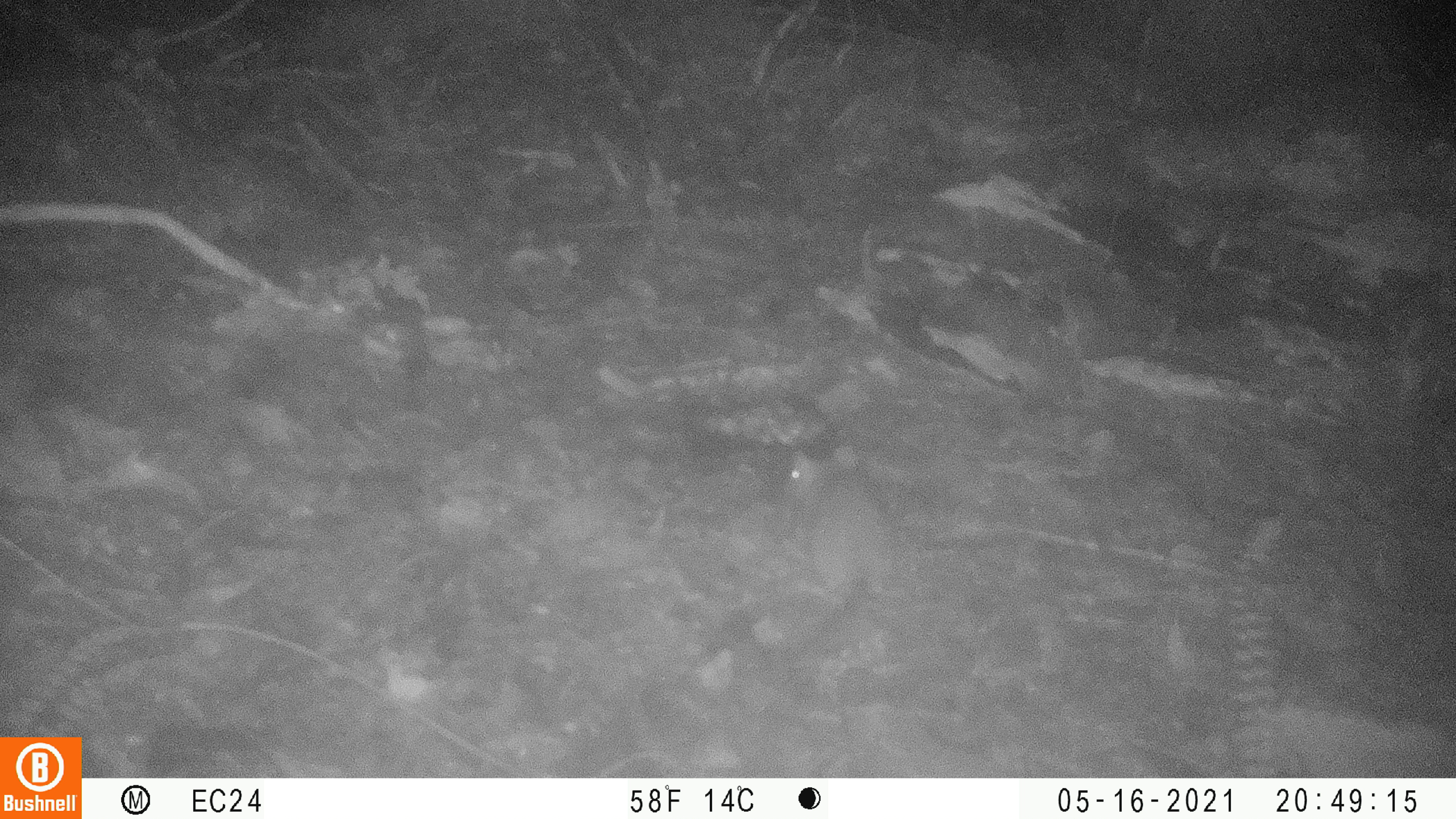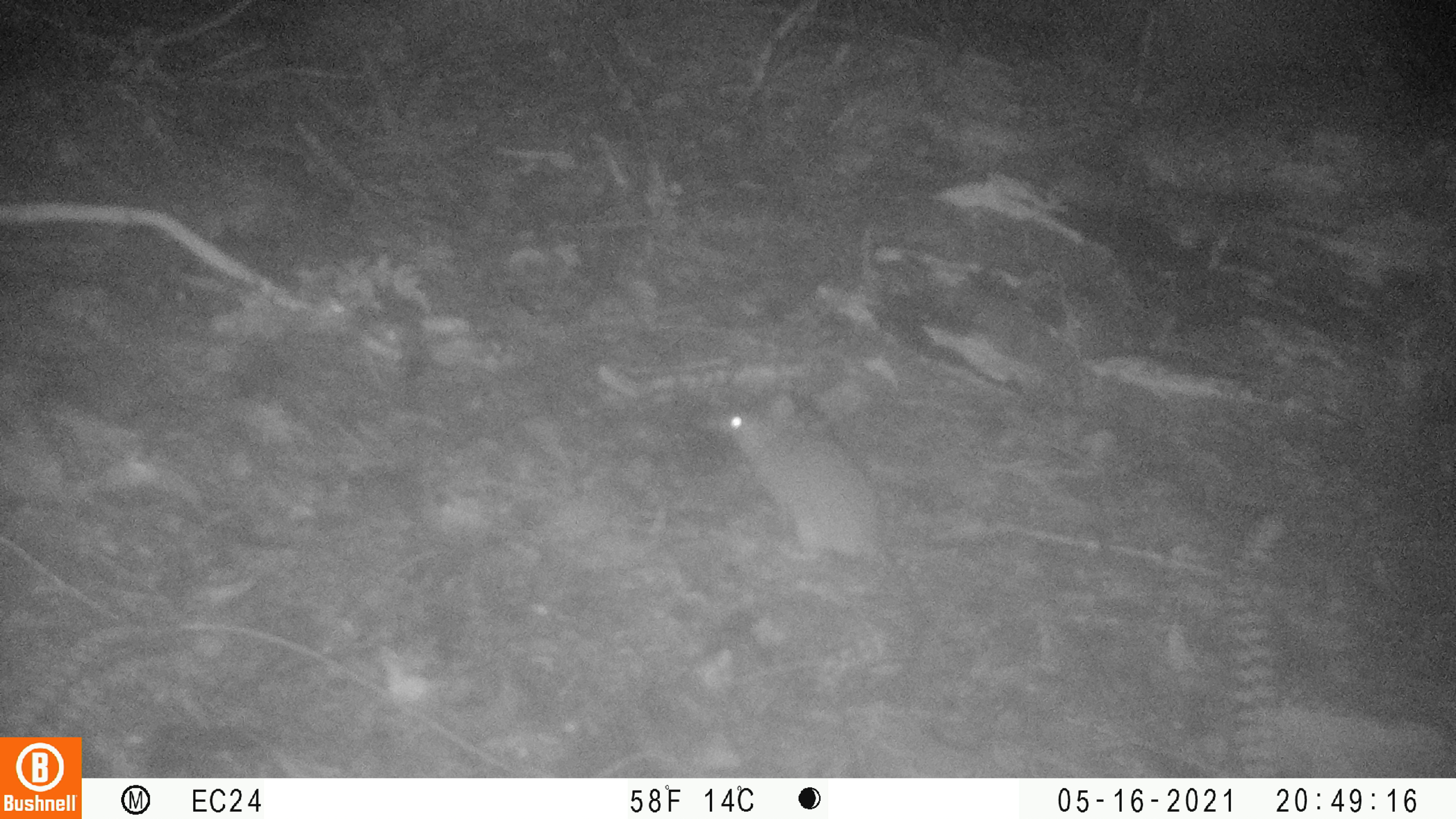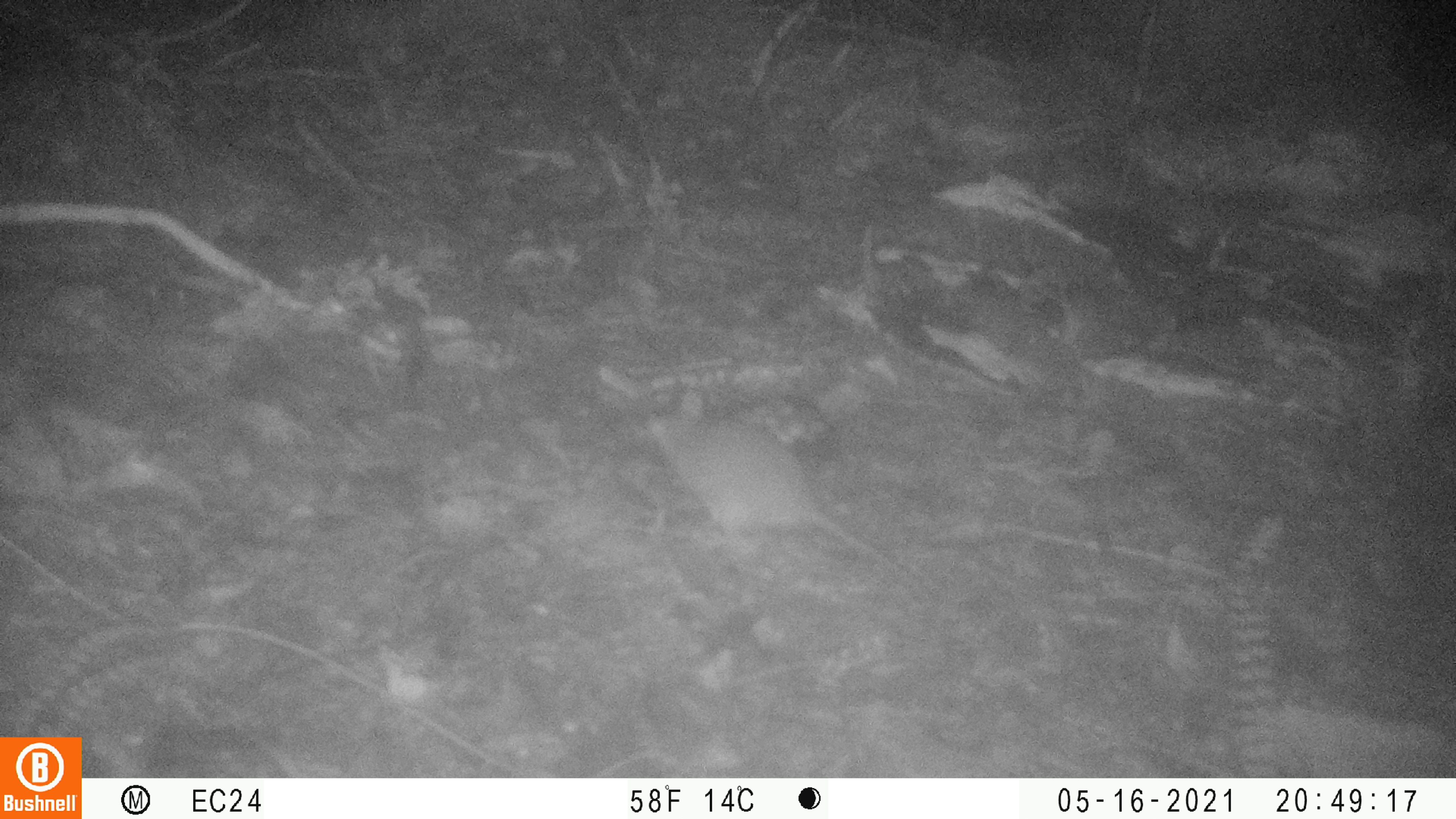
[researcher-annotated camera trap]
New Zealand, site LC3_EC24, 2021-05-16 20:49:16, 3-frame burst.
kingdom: Animalia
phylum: Chordata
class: Mammalia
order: Rodentia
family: Muridae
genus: Rattus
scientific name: Rattus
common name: rat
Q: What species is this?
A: Rat (Rattus).